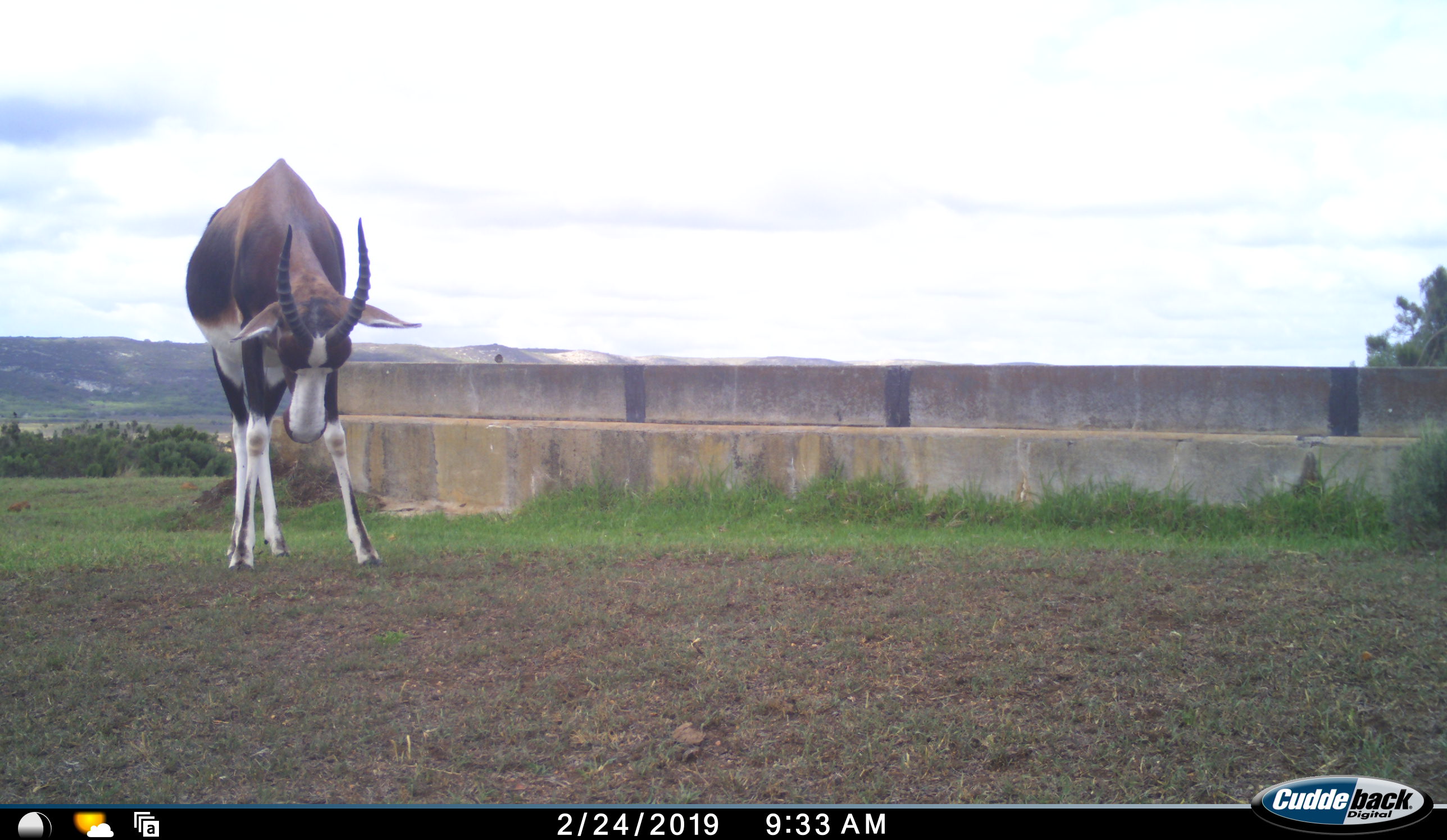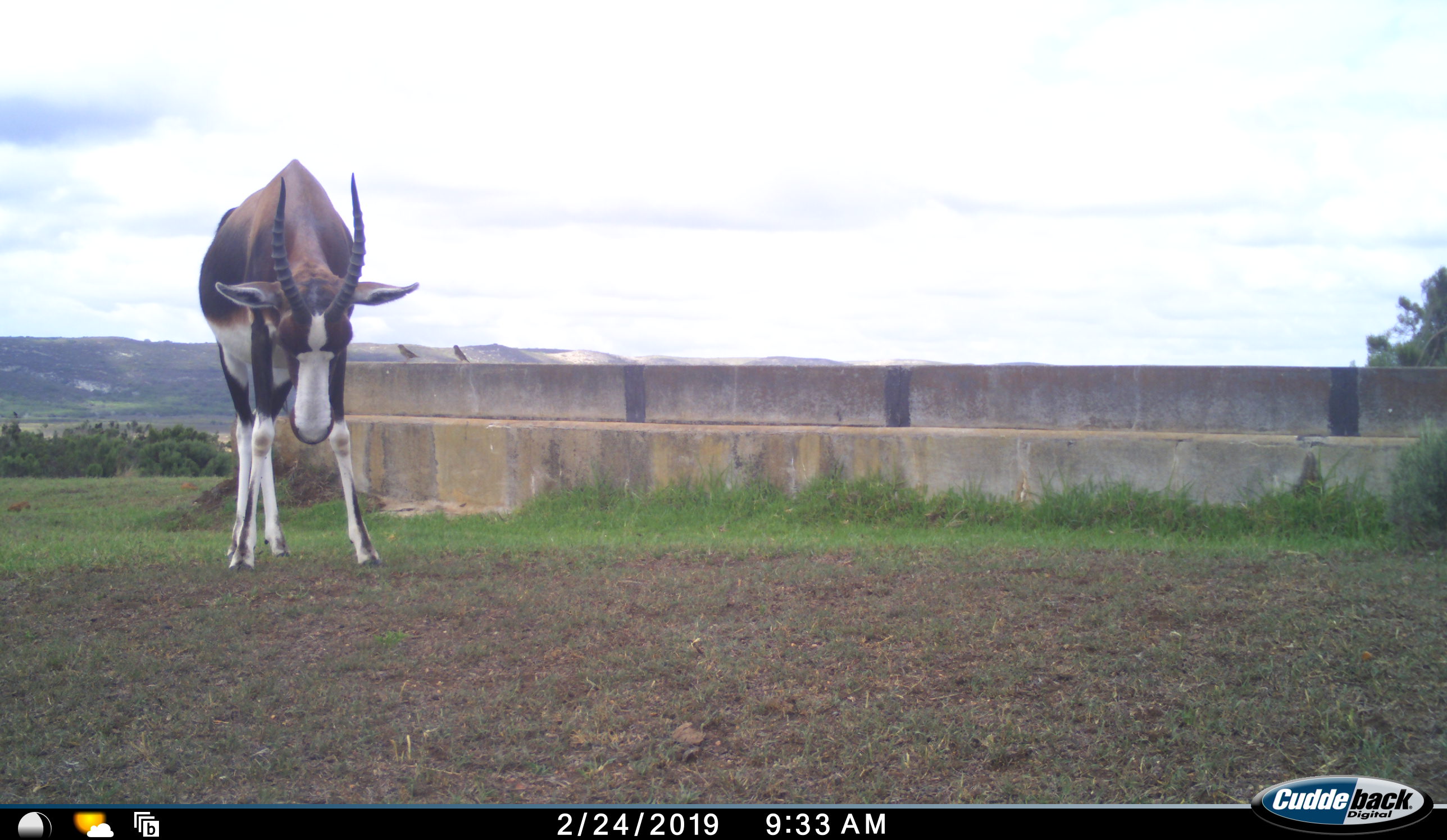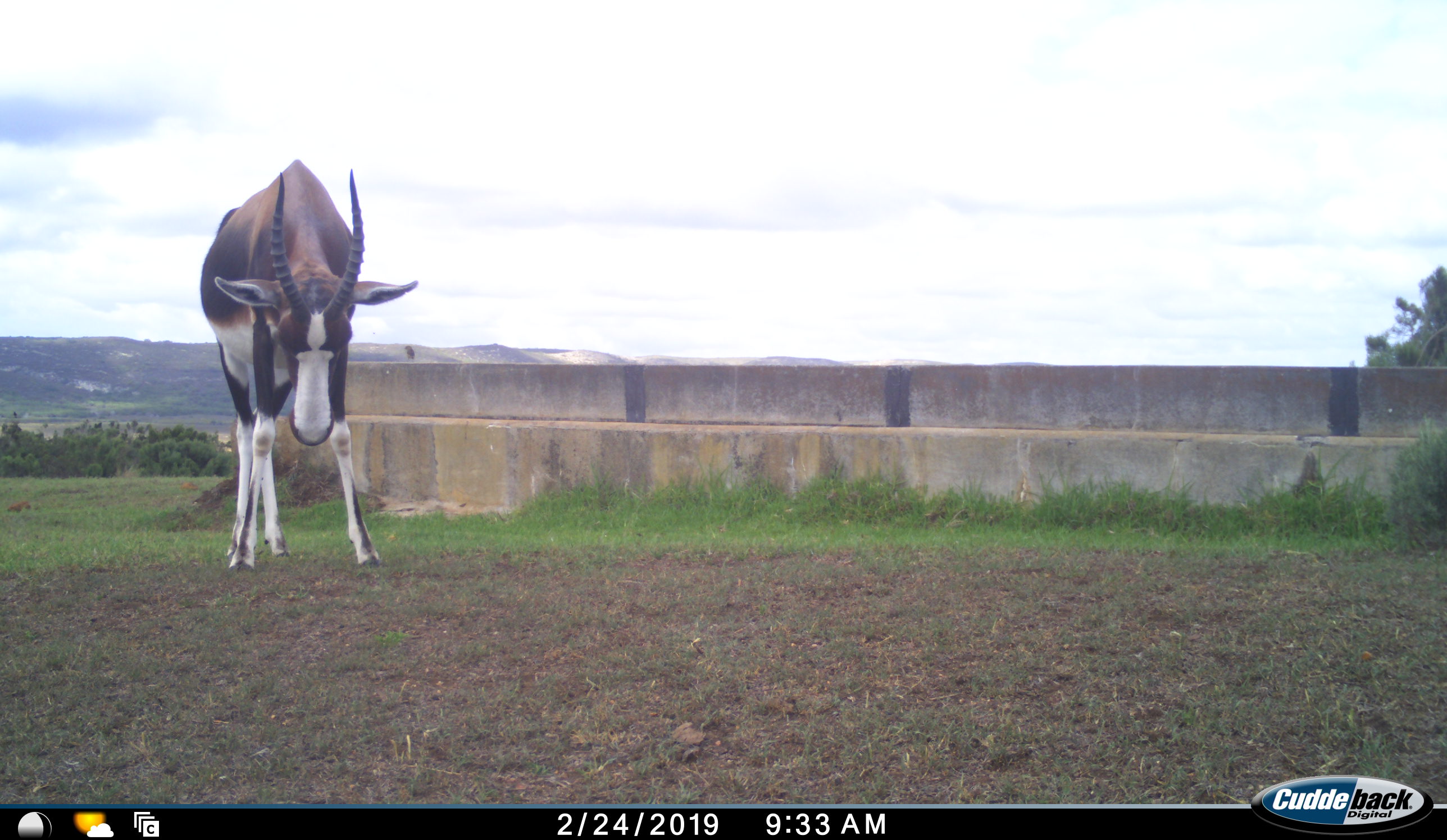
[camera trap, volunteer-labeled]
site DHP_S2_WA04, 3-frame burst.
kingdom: Animalia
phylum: Chordata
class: Mammalia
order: Artiodactyla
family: Bovidae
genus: Damaliscus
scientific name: Damaliscus pygargus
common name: bontebok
Bontebok (Damaliscus pygargus), count 1. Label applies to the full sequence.